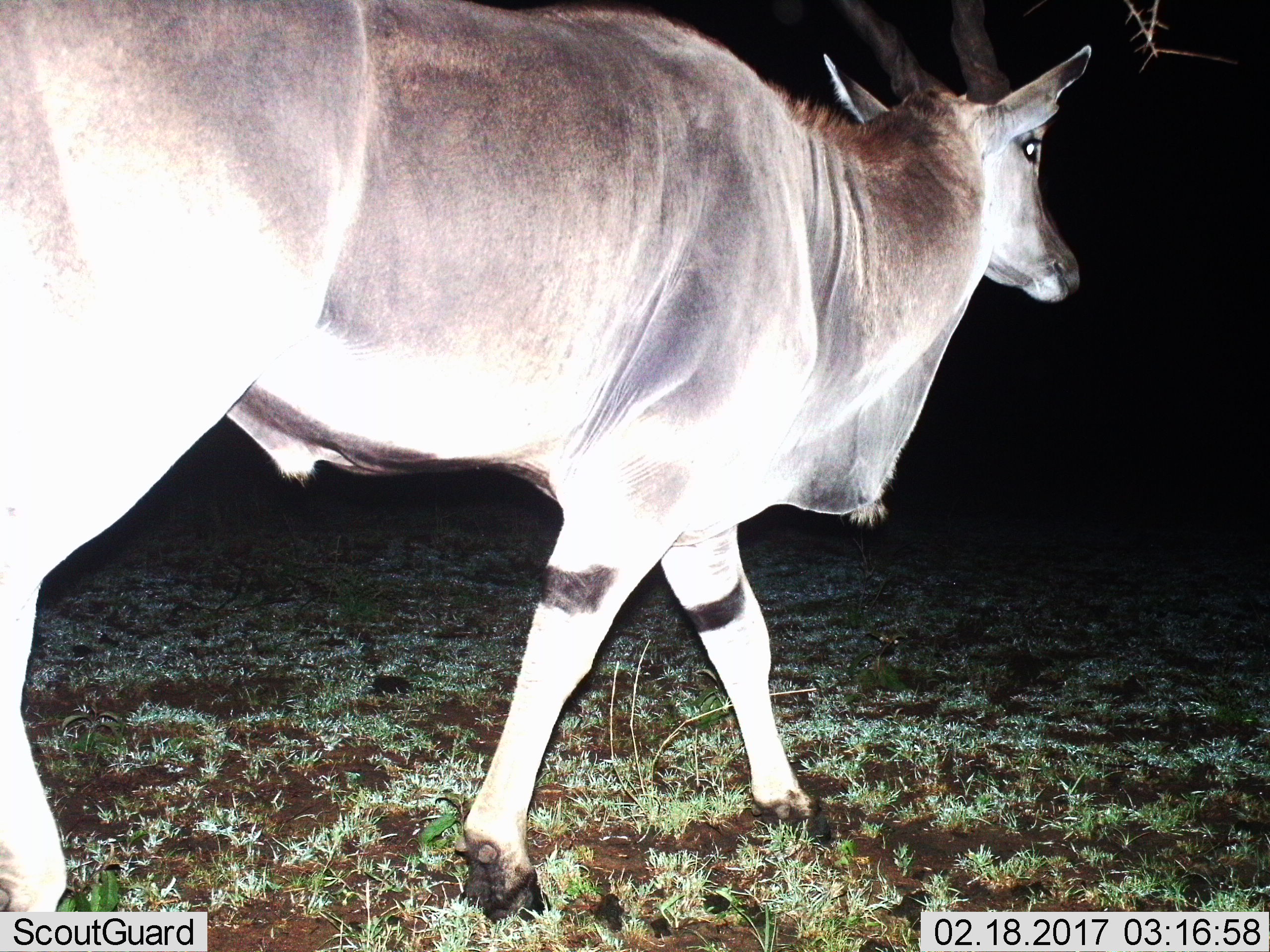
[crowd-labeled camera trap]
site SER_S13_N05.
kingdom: Animalia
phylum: Chordata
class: Mammalia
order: Artiodactyla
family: Bovidae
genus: Tragelaphus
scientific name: Tragelaphus oryx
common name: eland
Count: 1.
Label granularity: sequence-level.